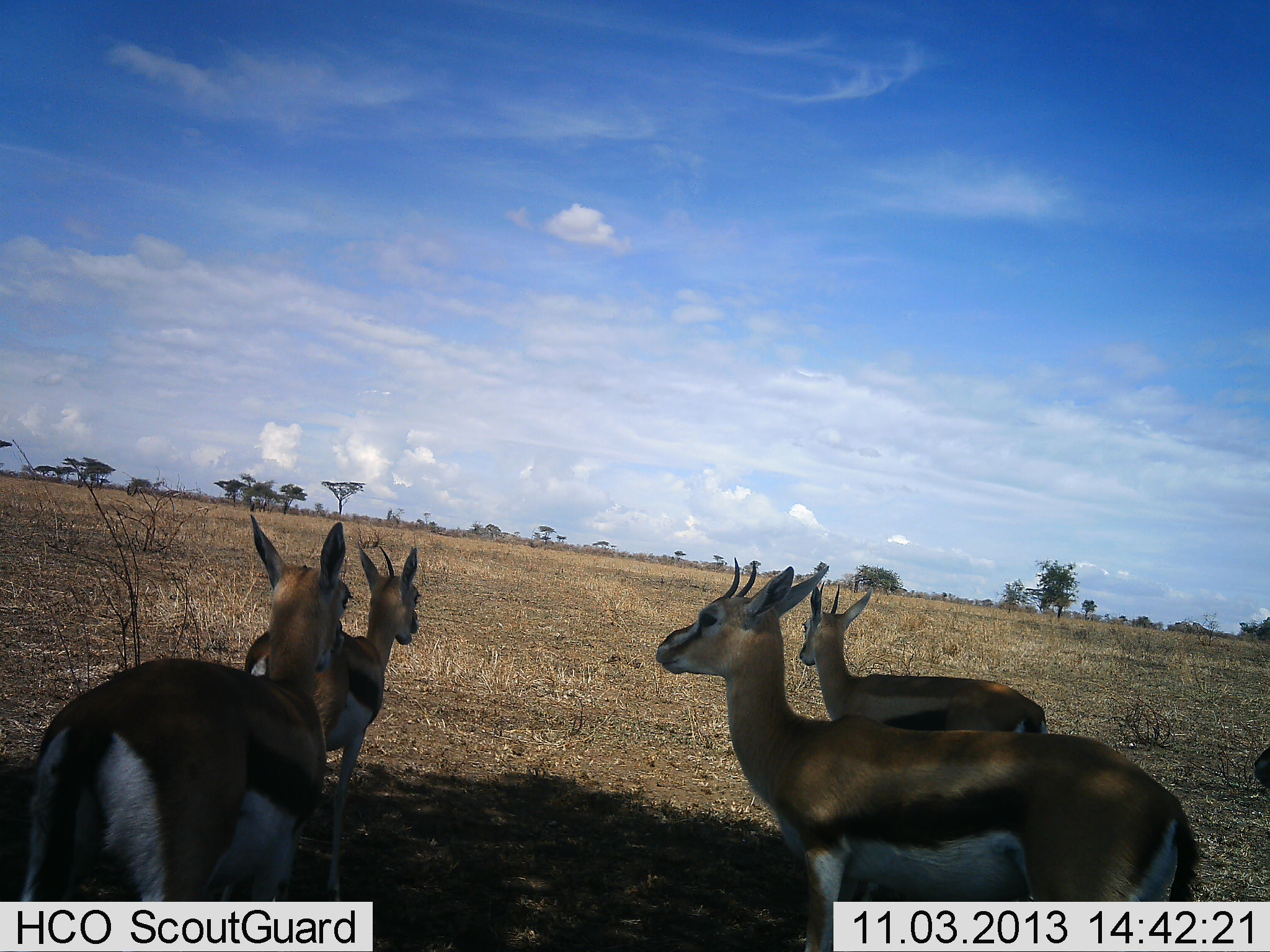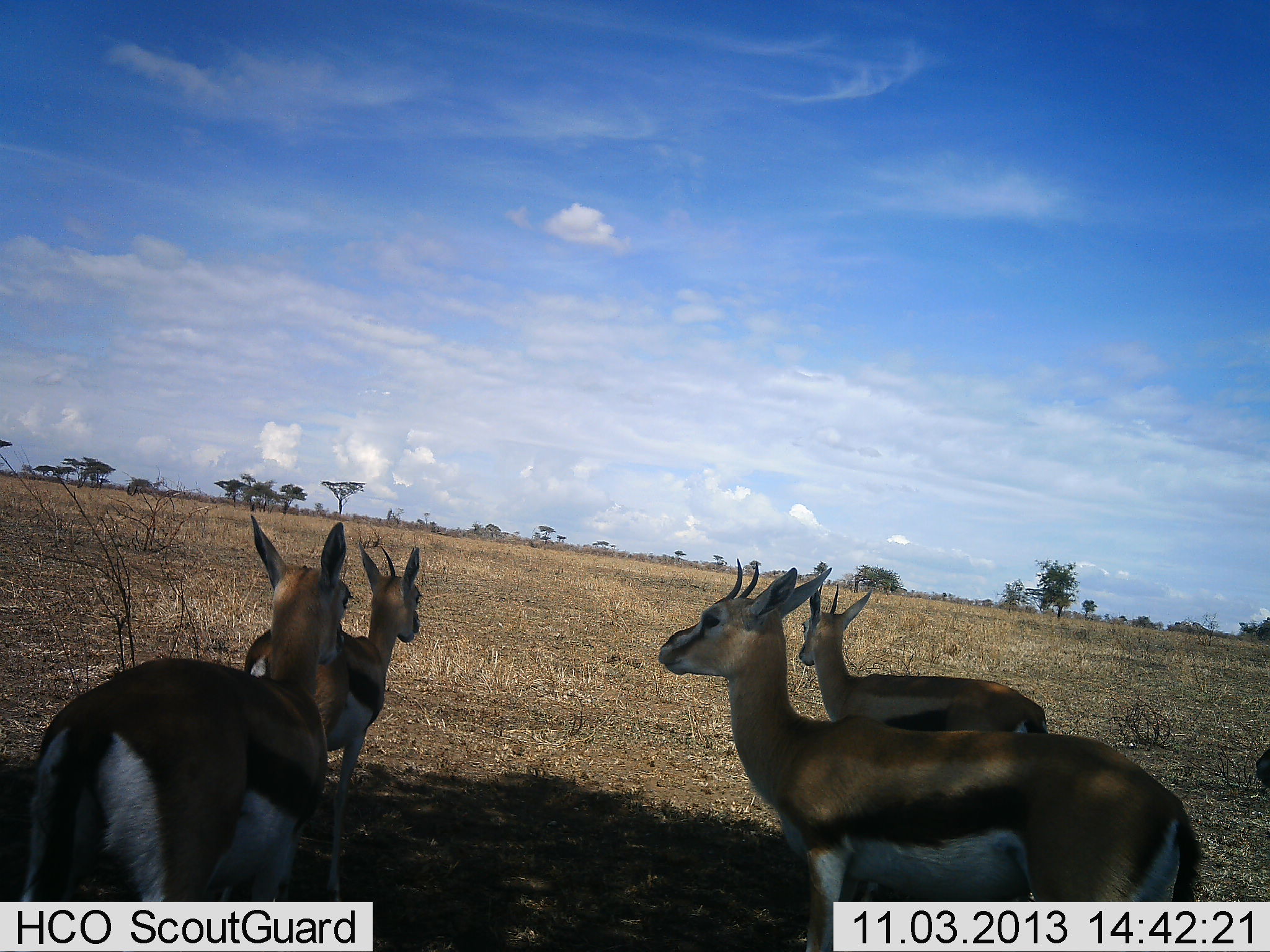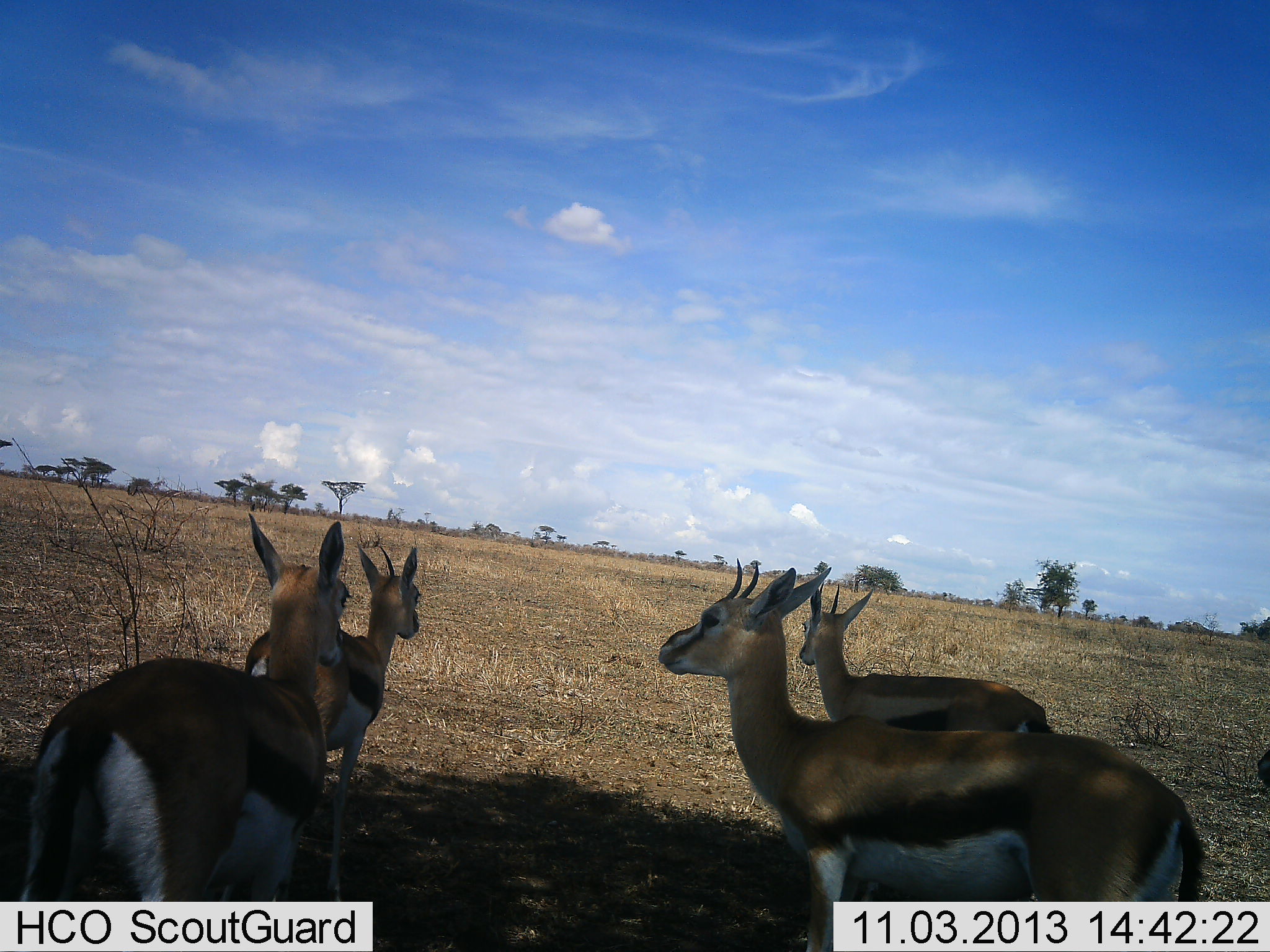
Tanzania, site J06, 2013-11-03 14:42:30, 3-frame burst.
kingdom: Animalia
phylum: Chordata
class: Mammalia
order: Artiodactyla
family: Bovidae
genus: Eudorcas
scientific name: Eudorcas thomsonii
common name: thomson's gazelle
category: gazellethomsons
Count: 4.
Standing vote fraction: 100%.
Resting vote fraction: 10%.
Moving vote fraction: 0%.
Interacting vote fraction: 0%.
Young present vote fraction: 0%.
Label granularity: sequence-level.